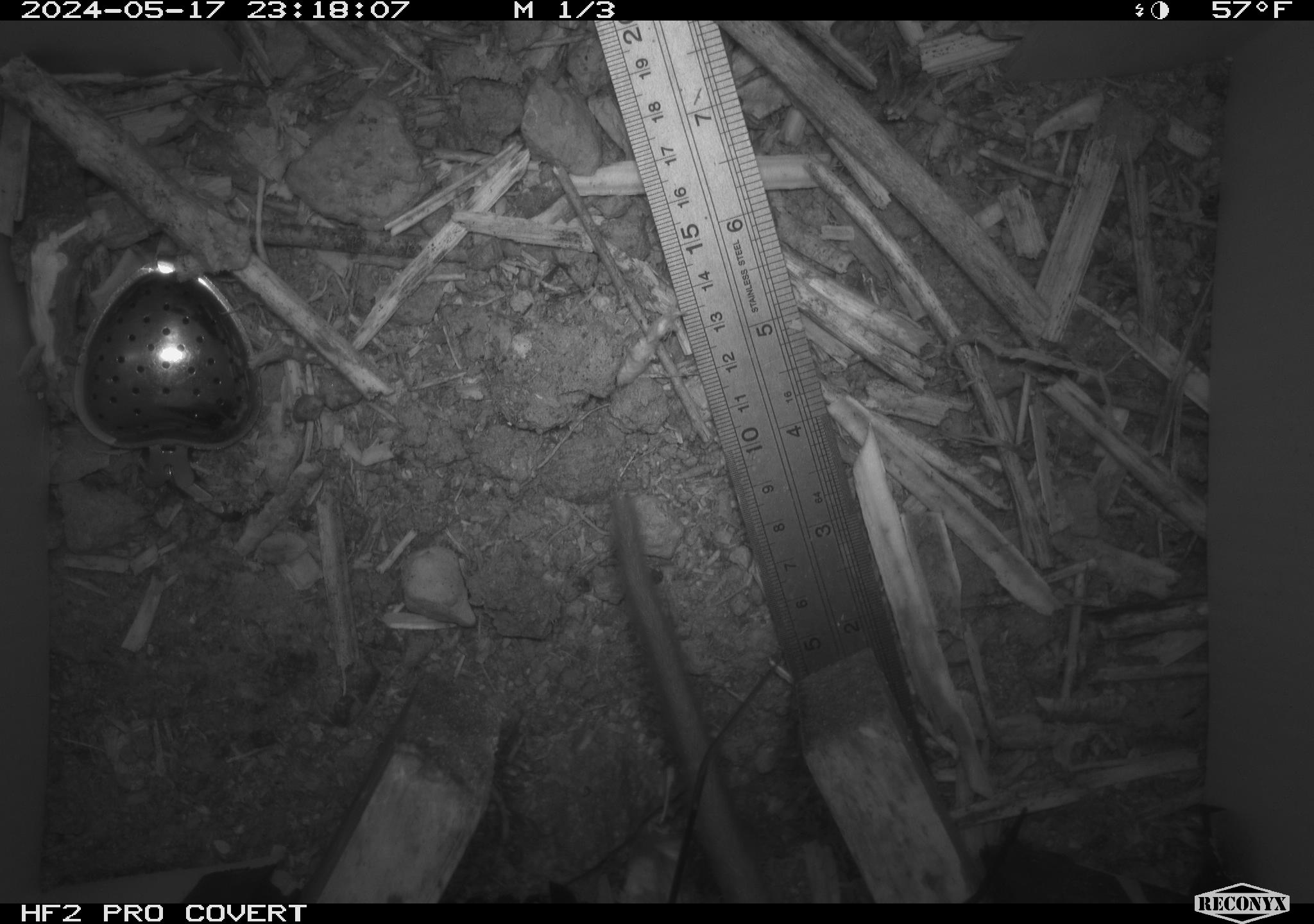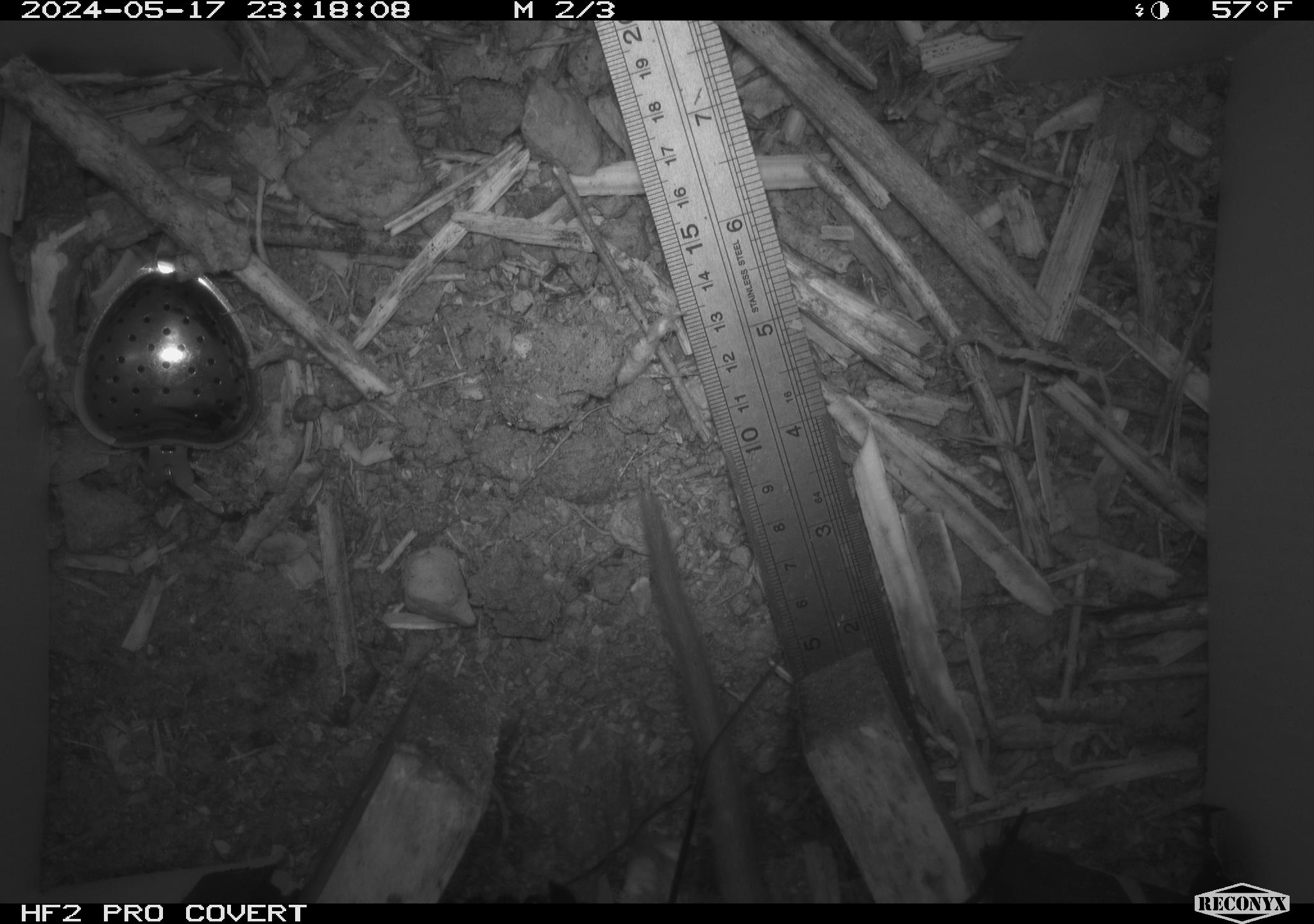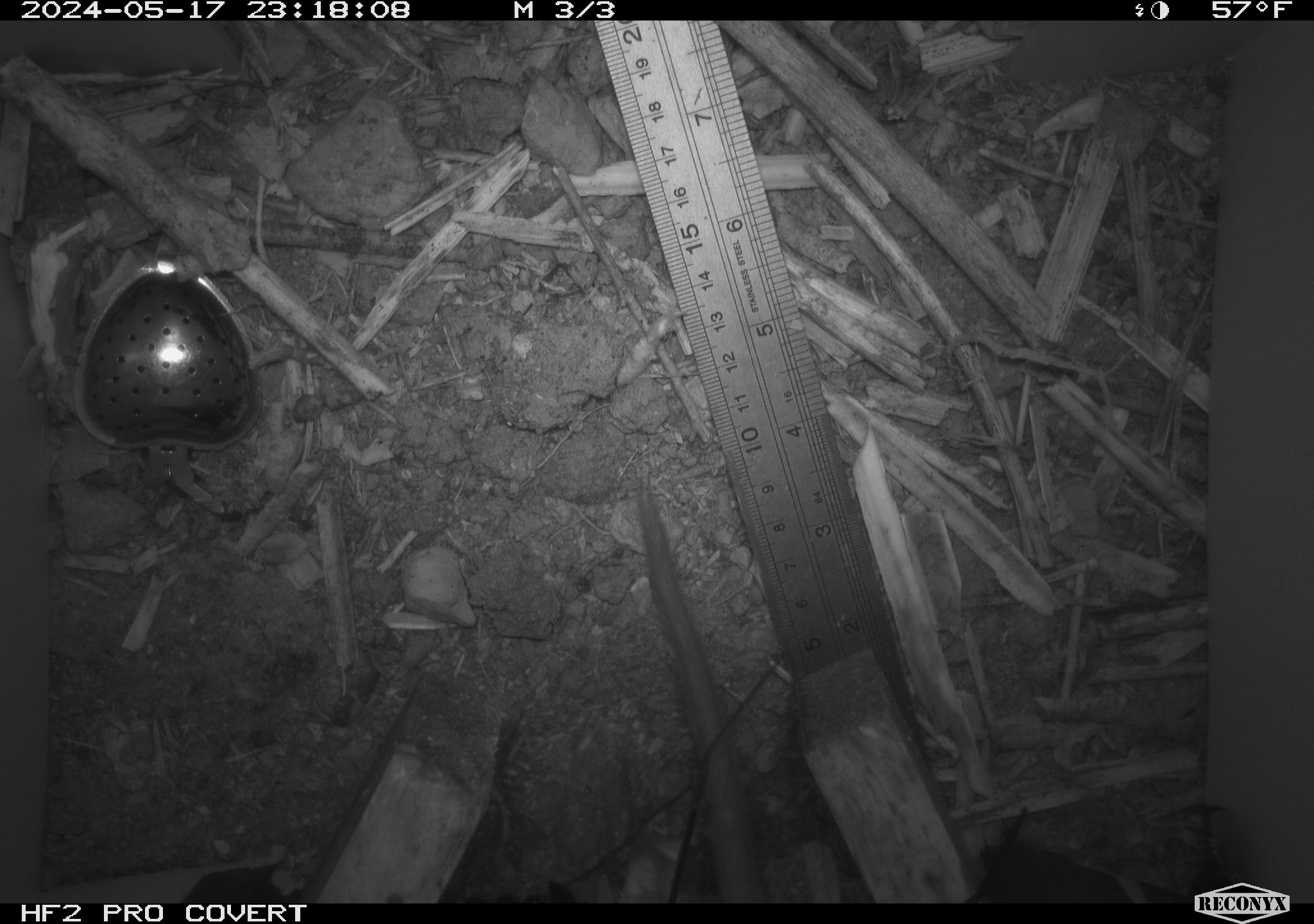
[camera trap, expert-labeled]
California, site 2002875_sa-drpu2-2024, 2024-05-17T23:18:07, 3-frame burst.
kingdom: Animalia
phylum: Chordata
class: Mammalia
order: Rodentia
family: Cricetidae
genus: Neotoma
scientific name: Neotoma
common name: pack rat or woodrat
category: neotoma species